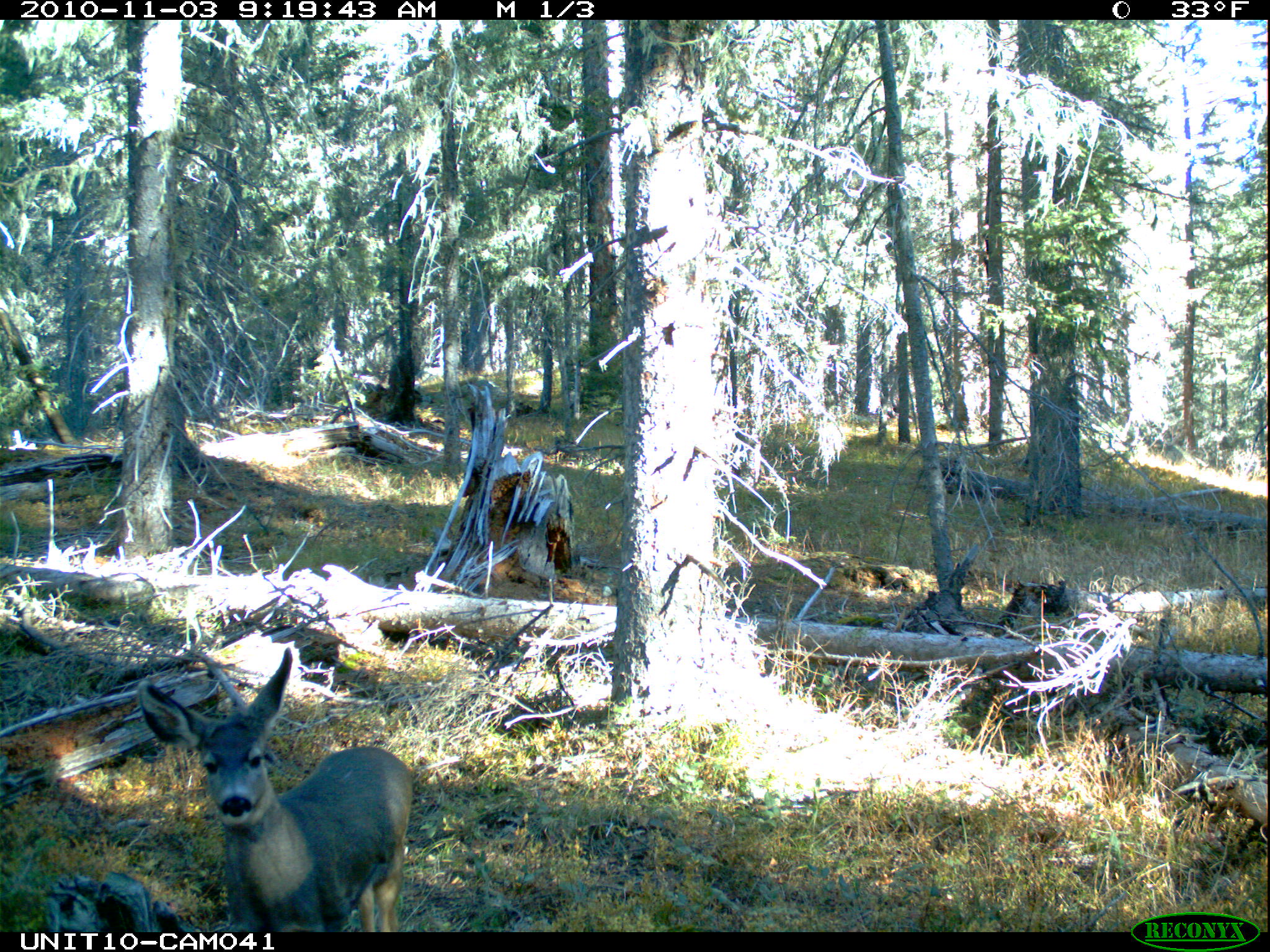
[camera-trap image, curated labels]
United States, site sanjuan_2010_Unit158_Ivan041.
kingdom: Animalia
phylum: Chordata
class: Mammalia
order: Artiodactyla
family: Cervidae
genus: Odocoileus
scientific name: Odocoileus hemionus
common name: mule deer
Odocoileus hemionus (mule deer).